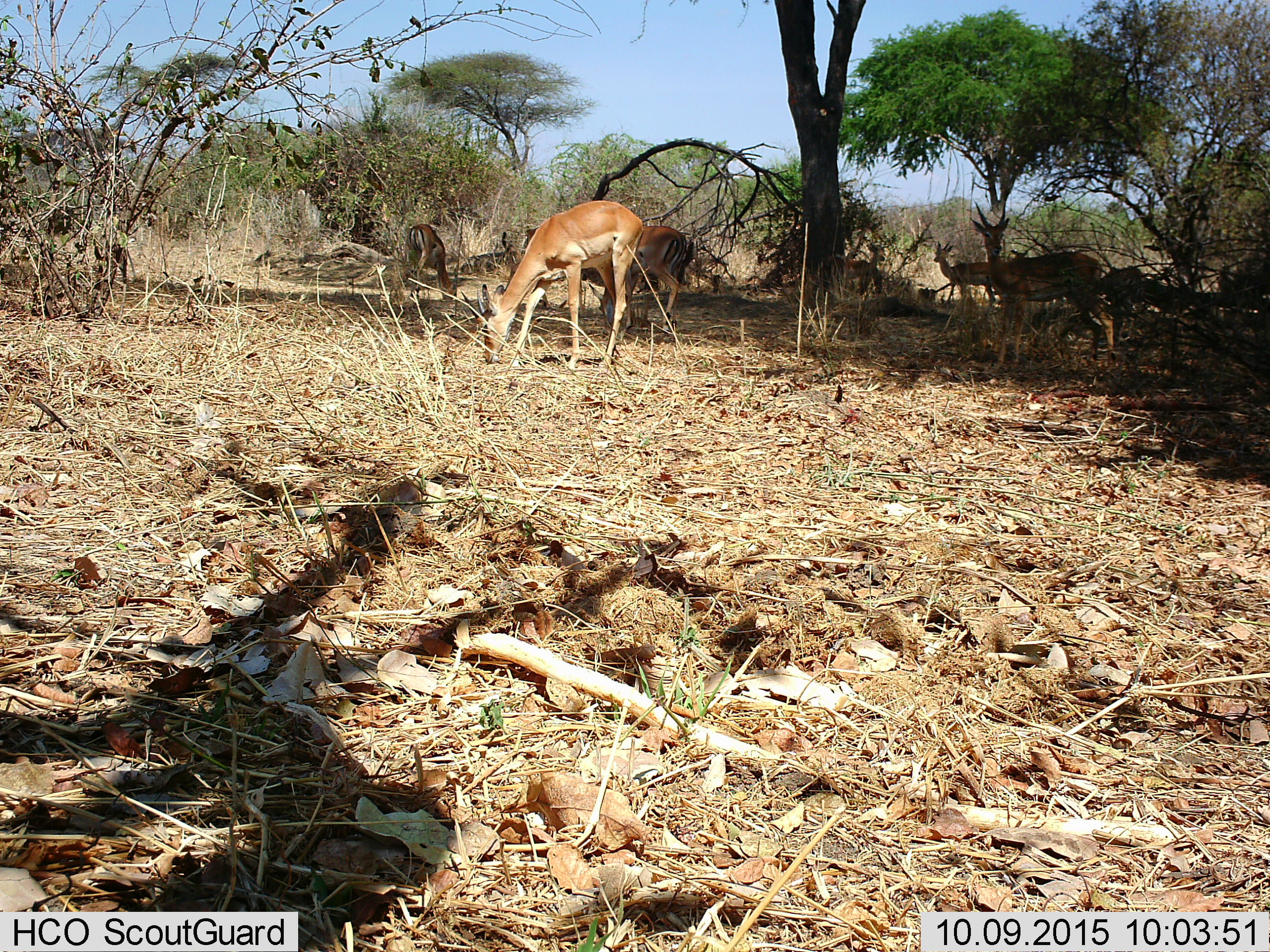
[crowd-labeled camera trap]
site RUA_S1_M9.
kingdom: Animalia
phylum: Chordata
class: Mammalia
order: Artiodactyla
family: Bovidae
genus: Aepyceros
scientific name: Aepyceros melampus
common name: impala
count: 7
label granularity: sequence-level